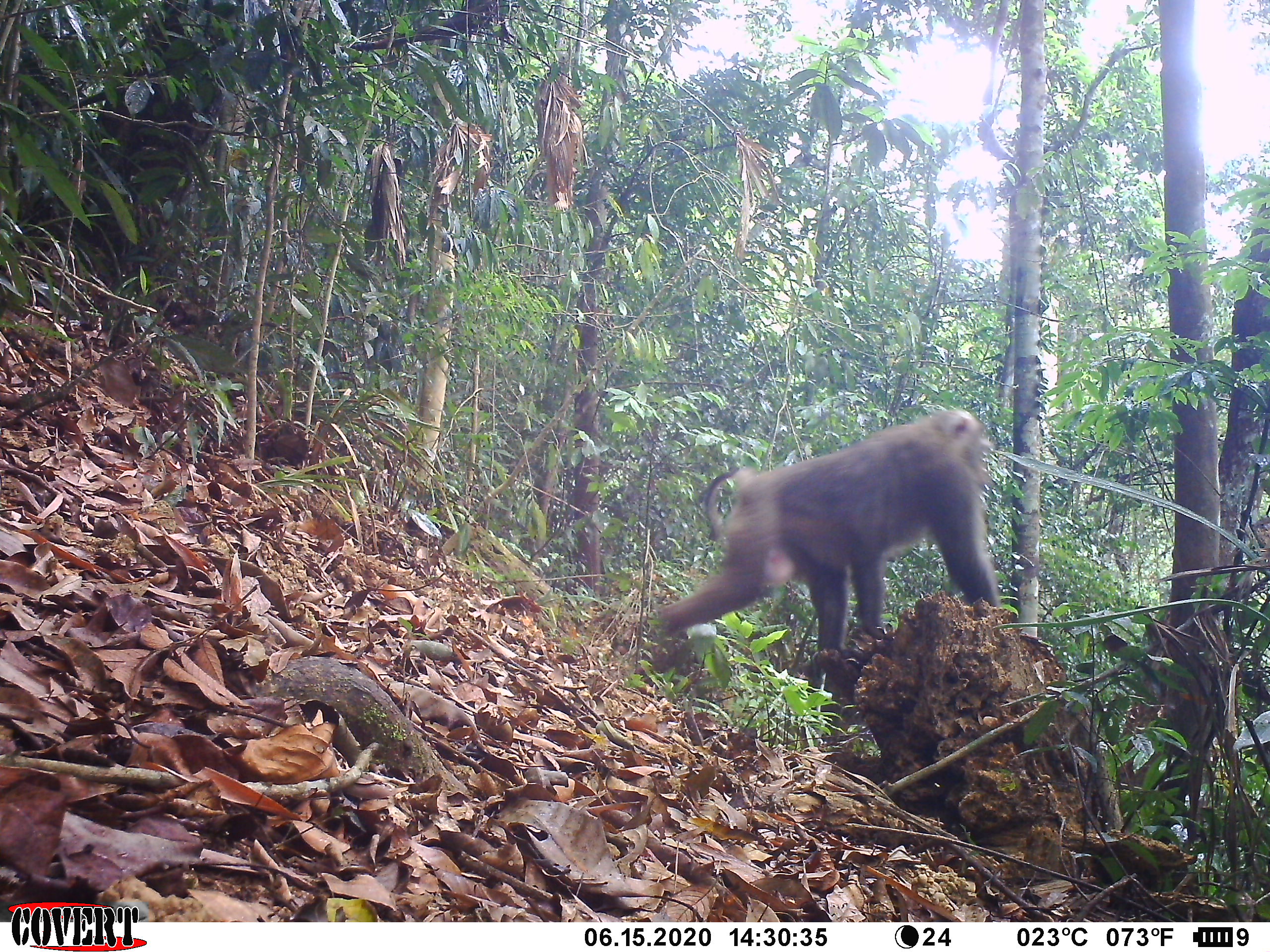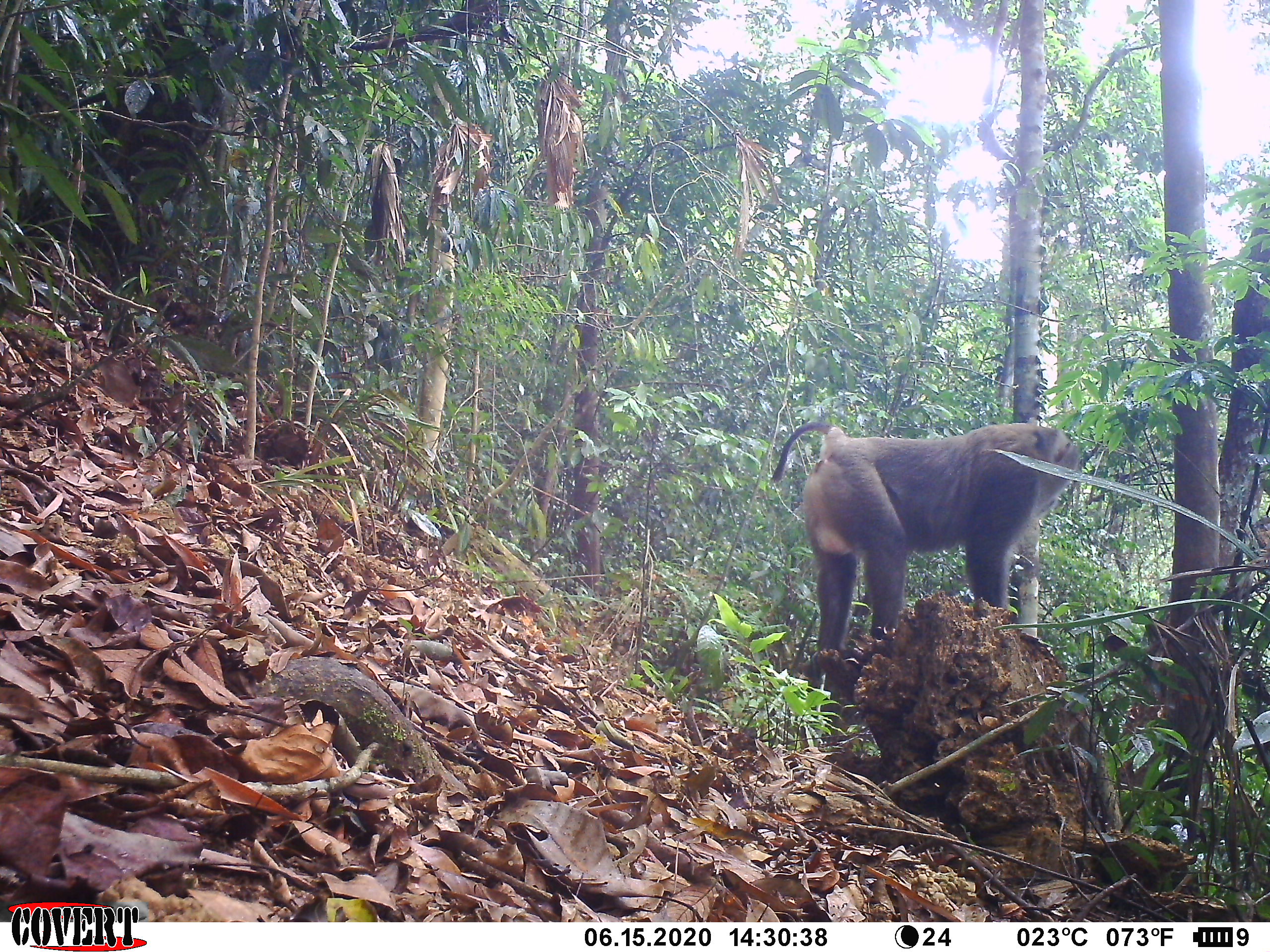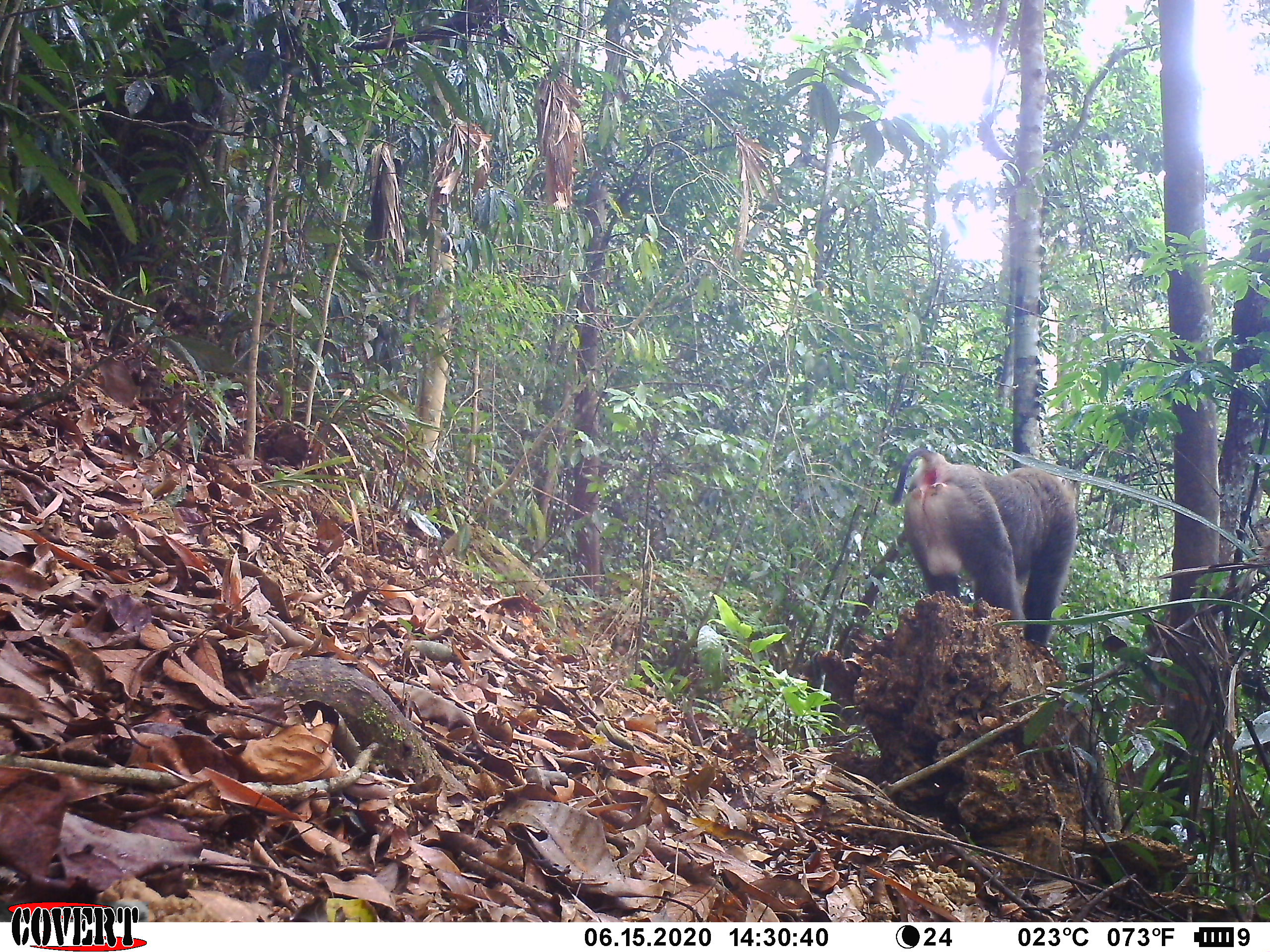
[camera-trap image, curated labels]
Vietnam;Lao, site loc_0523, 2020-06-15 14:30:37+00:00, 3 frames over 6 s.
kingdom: Animalia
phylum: Chordata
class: Mammalia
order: Primates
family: Cercopithecidae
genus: Macaca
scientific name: Macaca nemestrina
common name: pig-tailed macaque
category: pig tailed macaque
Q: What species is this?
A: Pig tailed macaque (pig-tailed macaque) (Macaca nemestrina).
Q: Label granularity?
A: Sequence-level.